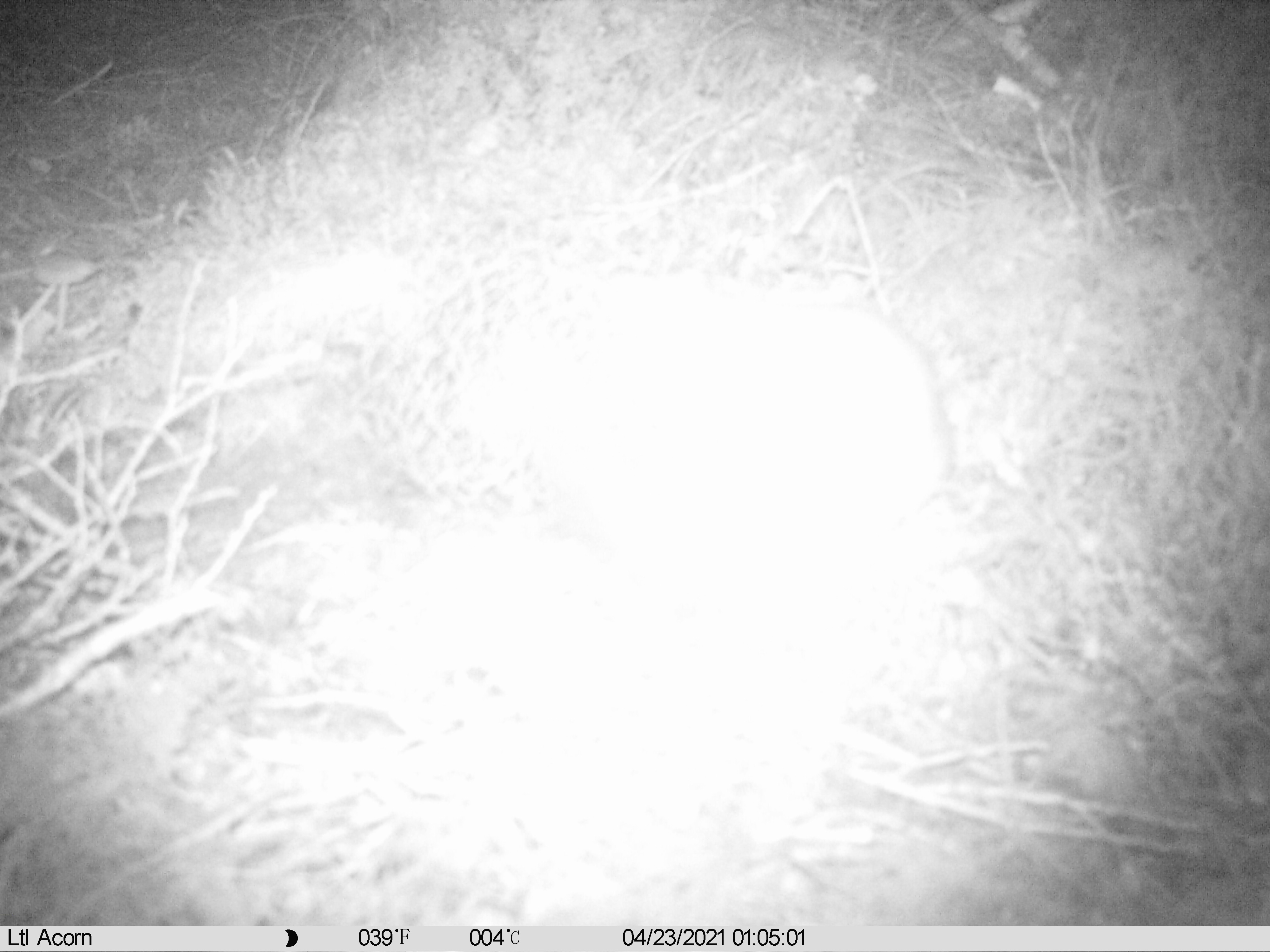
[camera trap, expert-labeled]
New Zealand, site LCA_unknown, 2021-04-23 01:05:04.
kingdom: Animalia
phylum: Chordata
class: Mammalia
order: Carnivora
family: Mustelidae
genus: Mustela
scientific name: Mustela erminea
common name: stoat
Stoat (Mustela erminea).